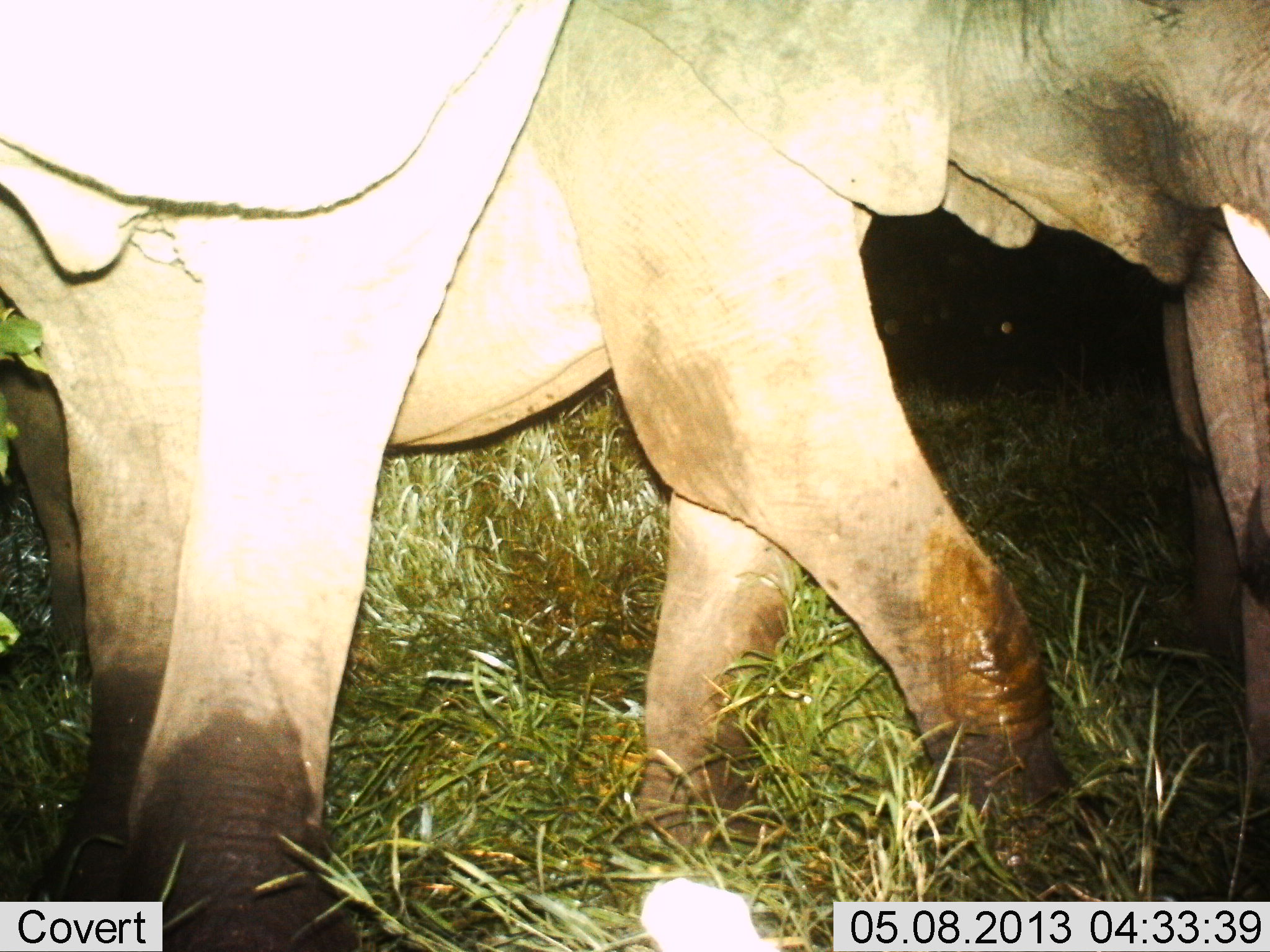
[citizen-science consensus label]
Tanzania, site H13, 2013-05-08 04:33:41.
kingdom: Animalia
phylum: Chordata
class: Mammalia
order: Proboscidea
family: Elephantidae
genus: Loxodonta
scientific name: Loxodonta africana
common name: african bush elephant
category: elephant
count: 2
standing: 71%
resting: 0%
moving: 48%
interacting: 5%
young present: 5%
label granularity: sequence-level